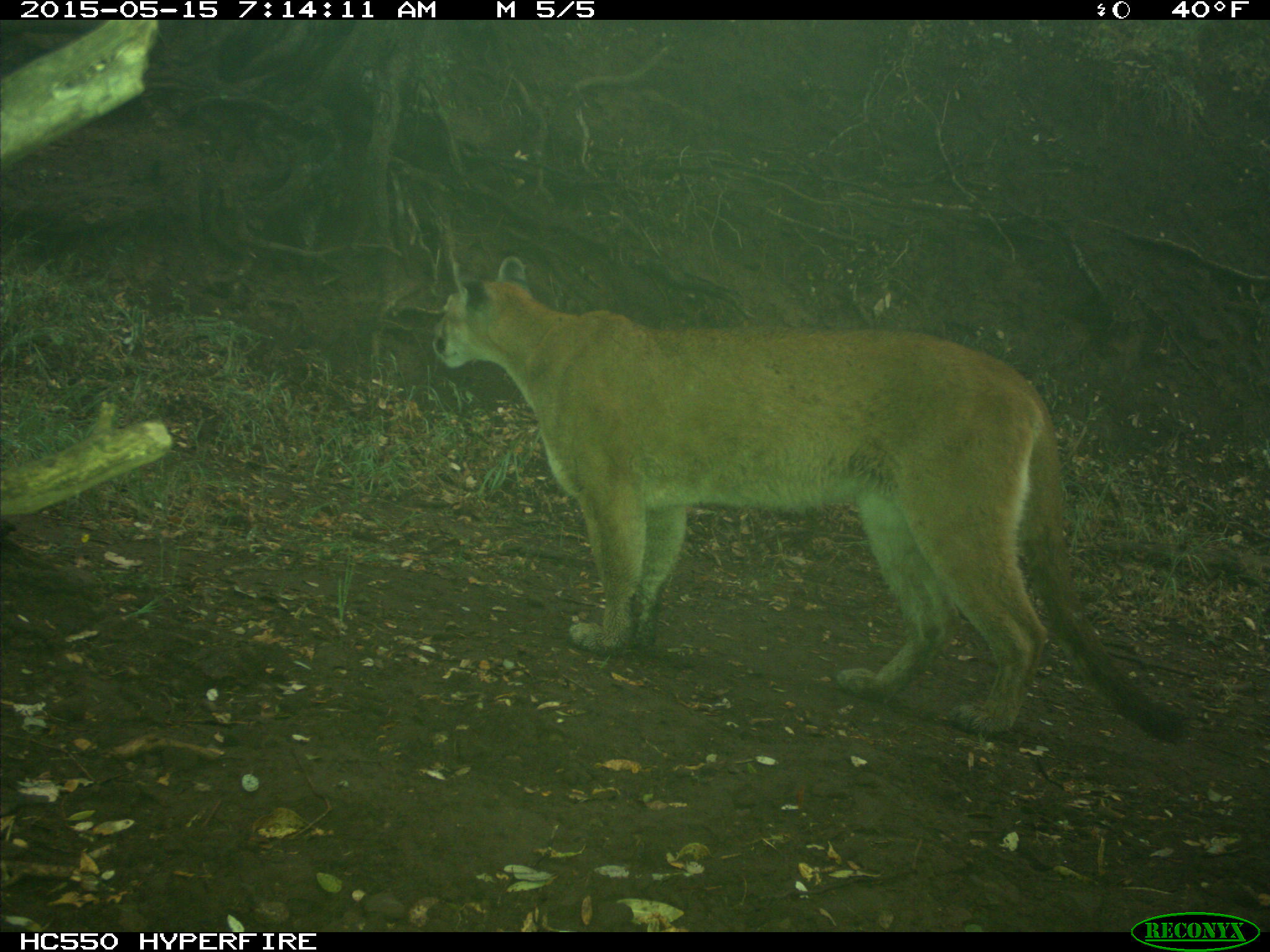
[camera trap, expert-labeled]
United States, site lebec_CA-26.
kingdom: Animalia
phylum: Chordata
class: Mammalia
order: Carnivora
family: Felidae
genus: Puma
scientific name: Puma concolor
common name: mountain lion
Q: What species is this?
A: Puma concolor (mountain lion).